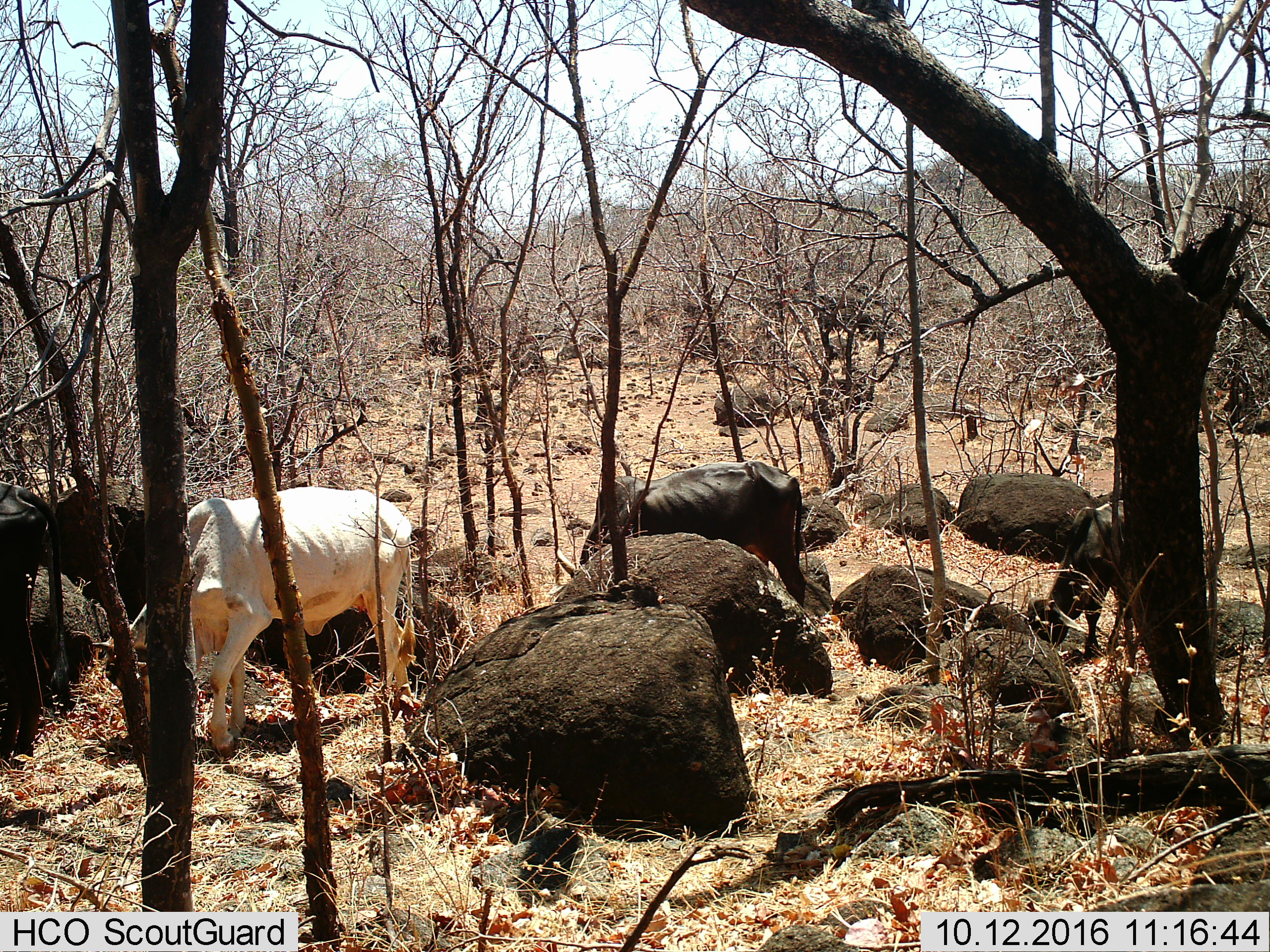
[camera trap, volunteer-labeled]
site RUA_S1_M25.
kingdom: Animalia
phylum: Chordata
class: Mammalia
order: Artiodactyla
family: Bovidae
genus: Bos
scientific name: Bos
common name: cattle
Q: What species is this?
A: Cattle (Bos).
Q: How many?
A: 4.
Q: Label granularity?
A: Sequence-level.